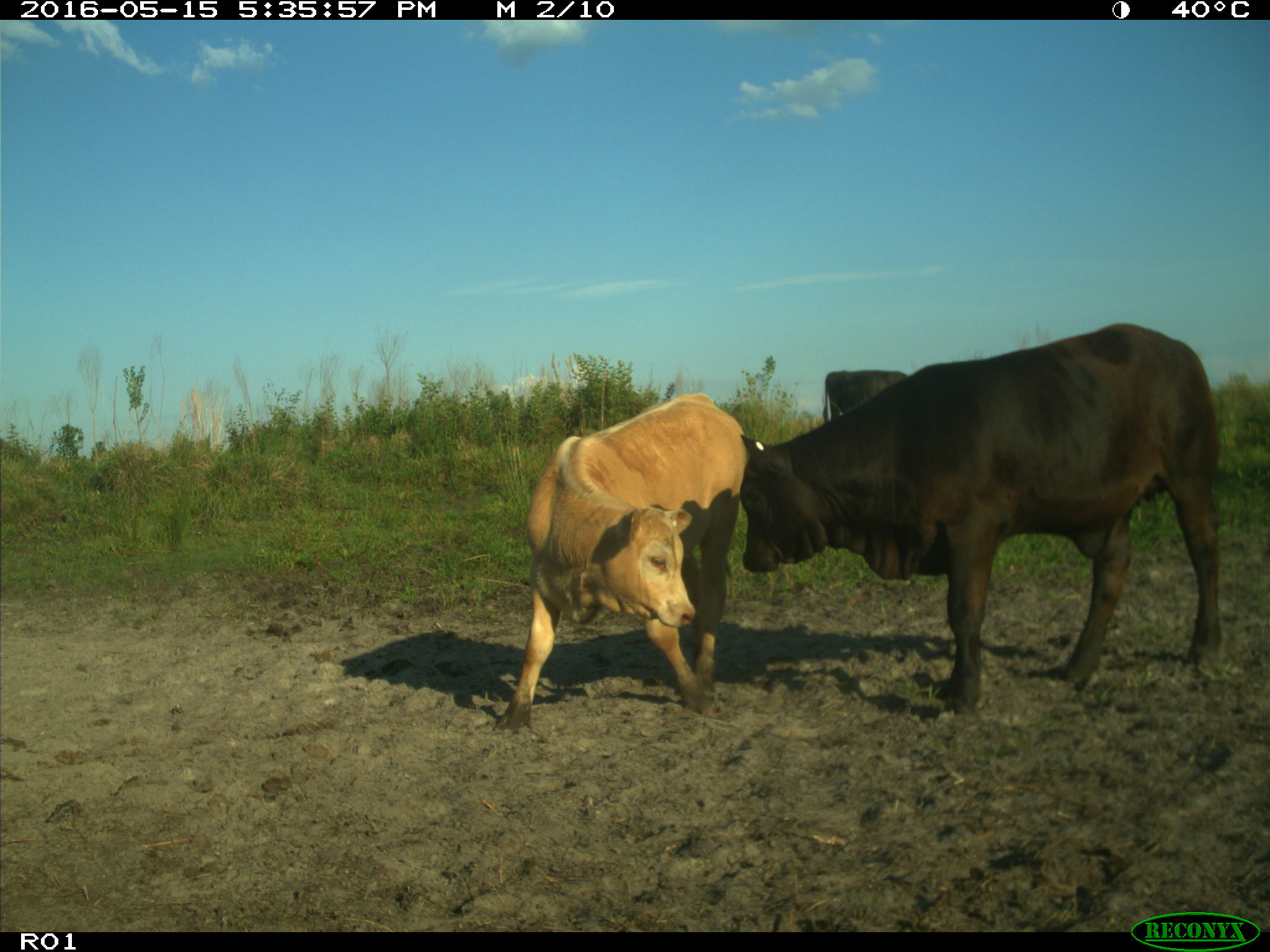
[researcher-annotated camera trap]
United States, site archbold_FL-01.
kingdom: Animalia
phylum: Chordata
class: Mammalia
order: Artiodactyla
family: Bovidae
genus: Bos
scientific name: Bos taurus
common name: domestic cow